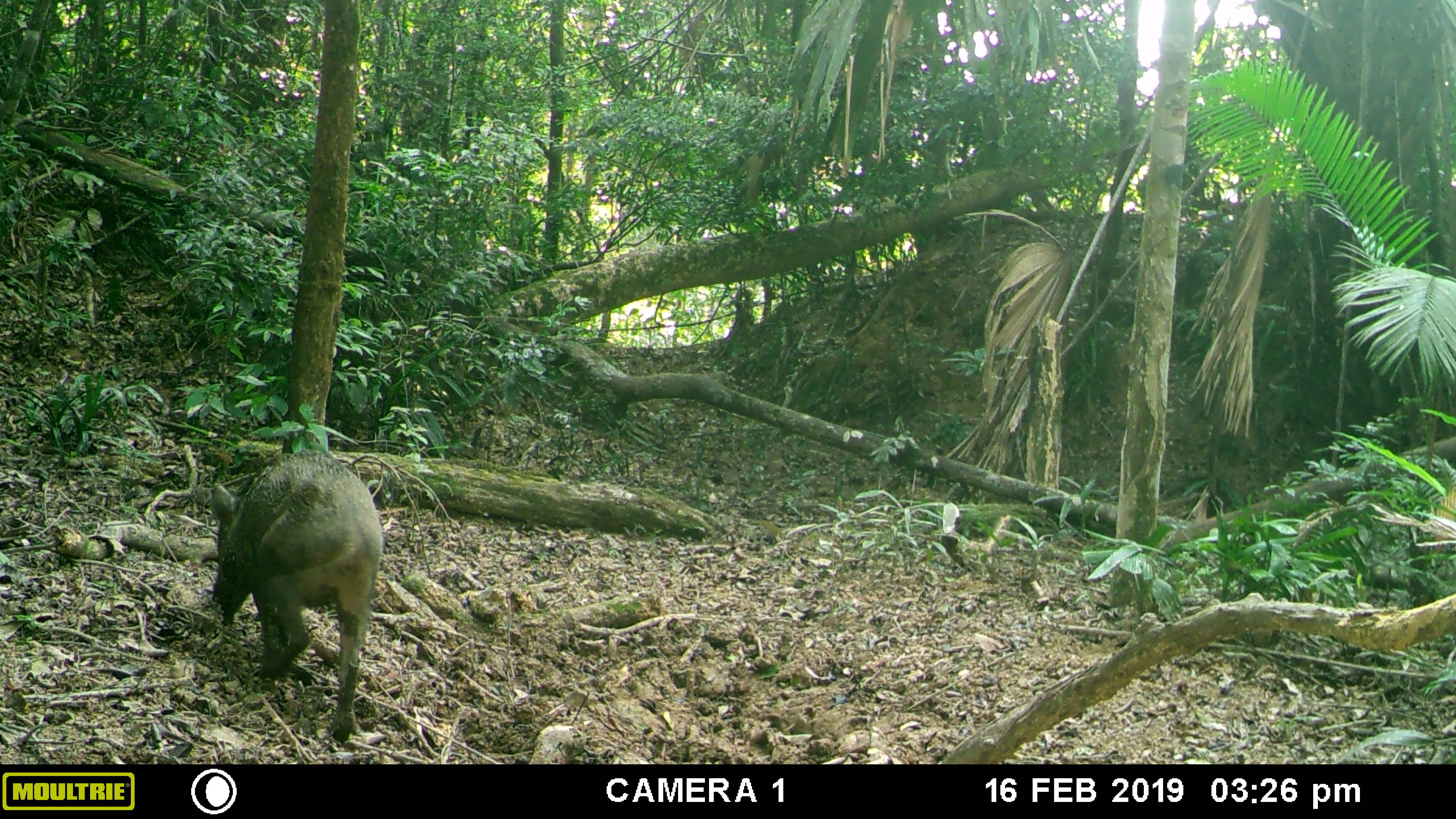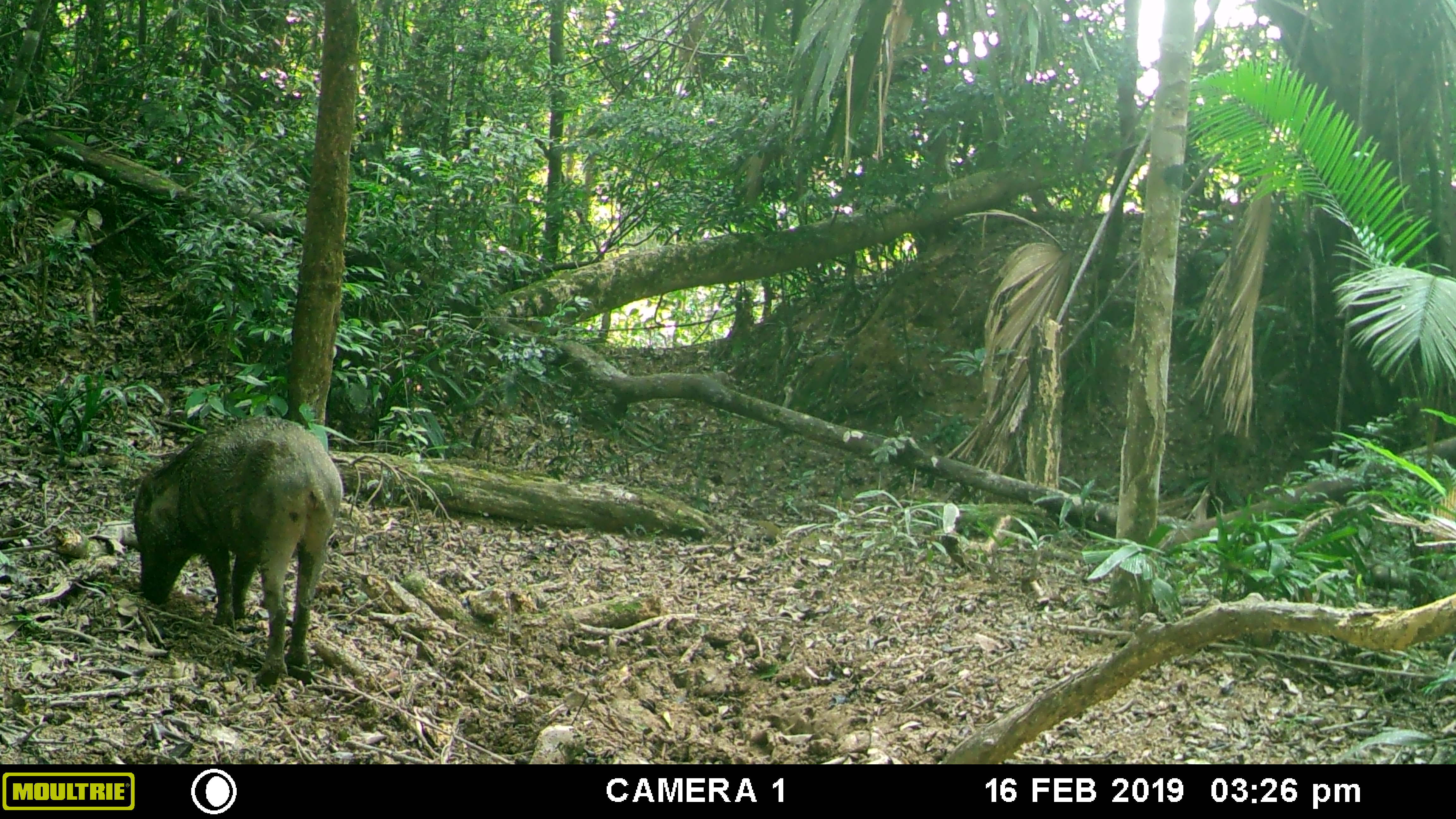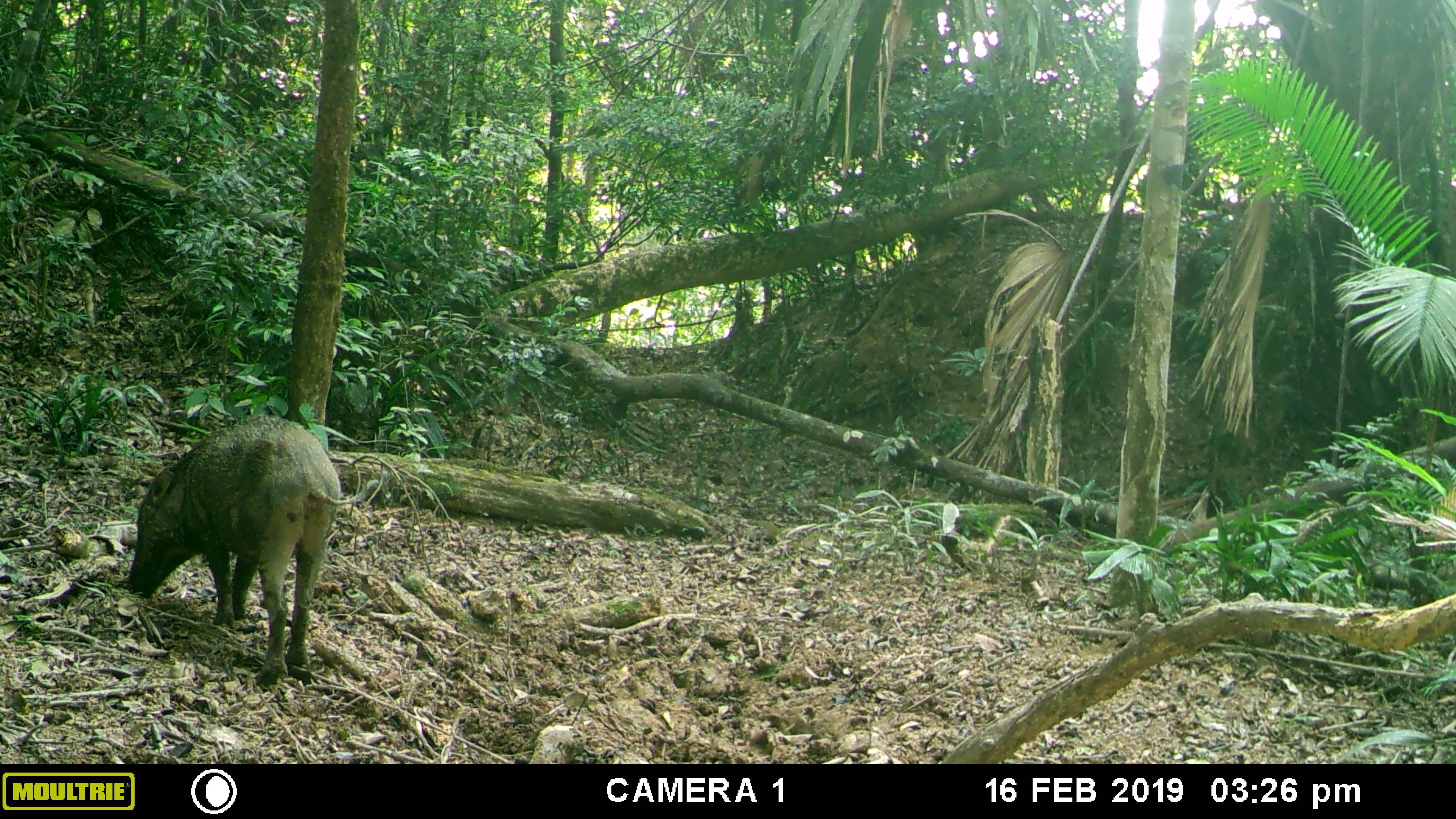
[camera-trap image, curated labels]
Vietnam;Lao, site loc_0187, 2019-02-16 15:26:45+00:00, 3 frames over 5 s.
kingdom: Animalia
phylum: Chordata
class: Mammalia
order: Artiodactyla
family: Suidae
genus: Sus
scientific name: Sus scrofa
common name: eurasian wild pig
Eurasian wild pig (Sus scrofa). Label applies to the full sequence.